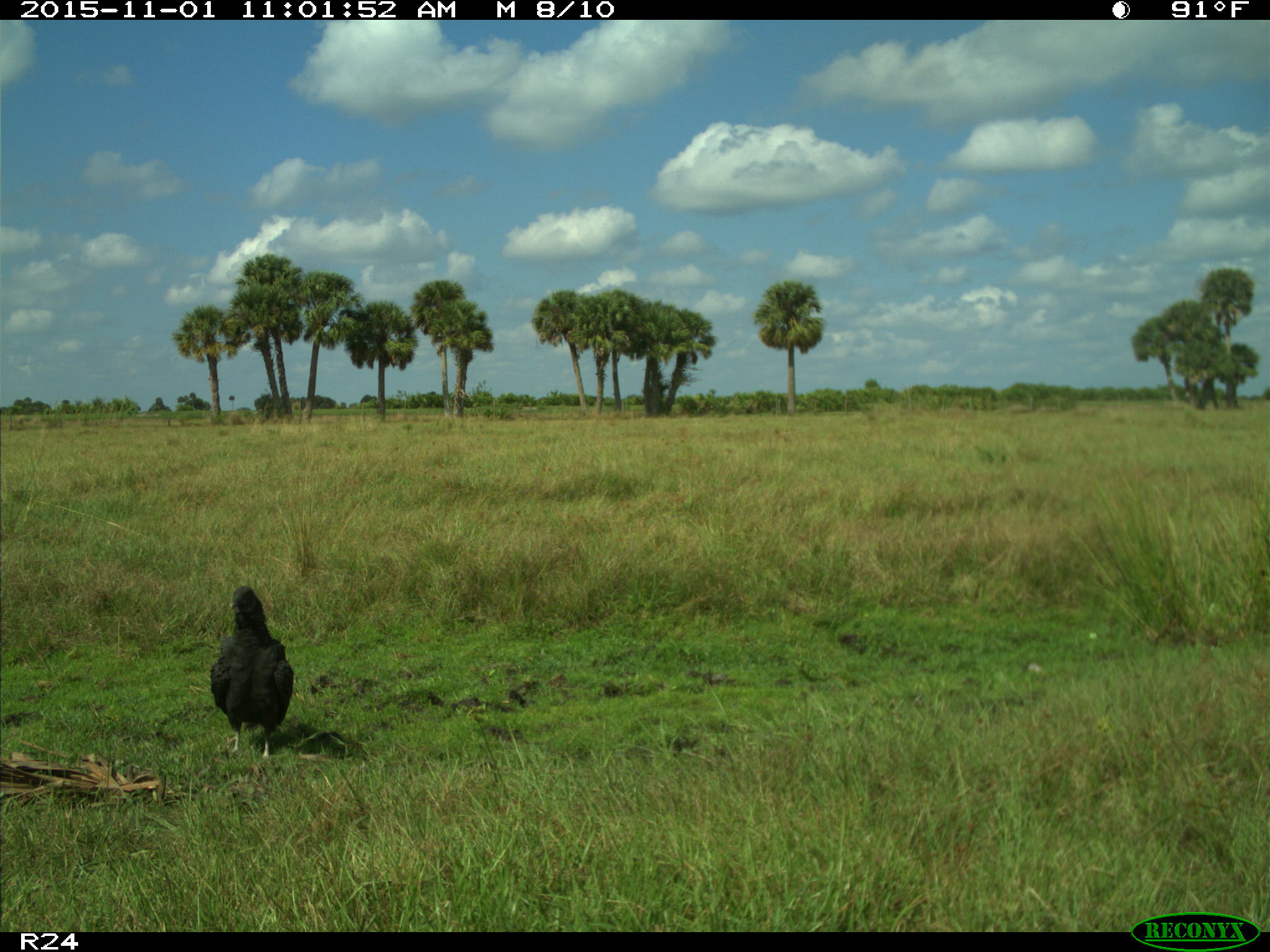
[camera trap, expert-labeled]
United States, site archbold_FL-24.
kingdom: Animalia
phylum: Chordata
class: Aves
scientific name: Aves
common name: birds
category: unidentified bird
Unidentified bird (birds) (Aves).